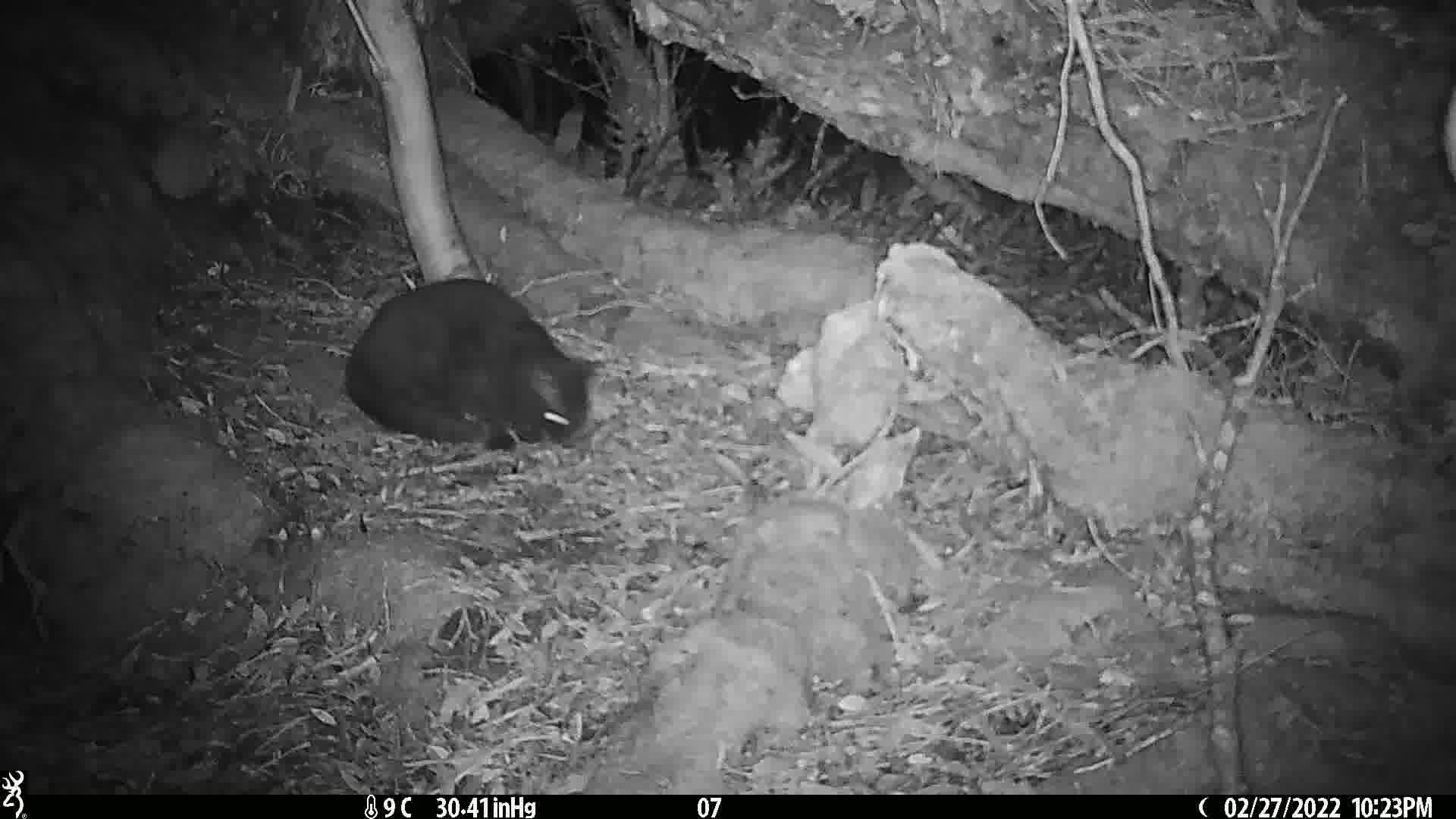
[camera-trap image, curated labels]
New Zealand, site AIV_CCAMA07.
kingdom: Animalia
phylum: Chordata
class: Mammalia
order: Carnivora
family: Felidae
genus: Felis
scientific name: Felis catus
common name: domestic cat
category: cat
Cat (domestic cat) (Felis catus).